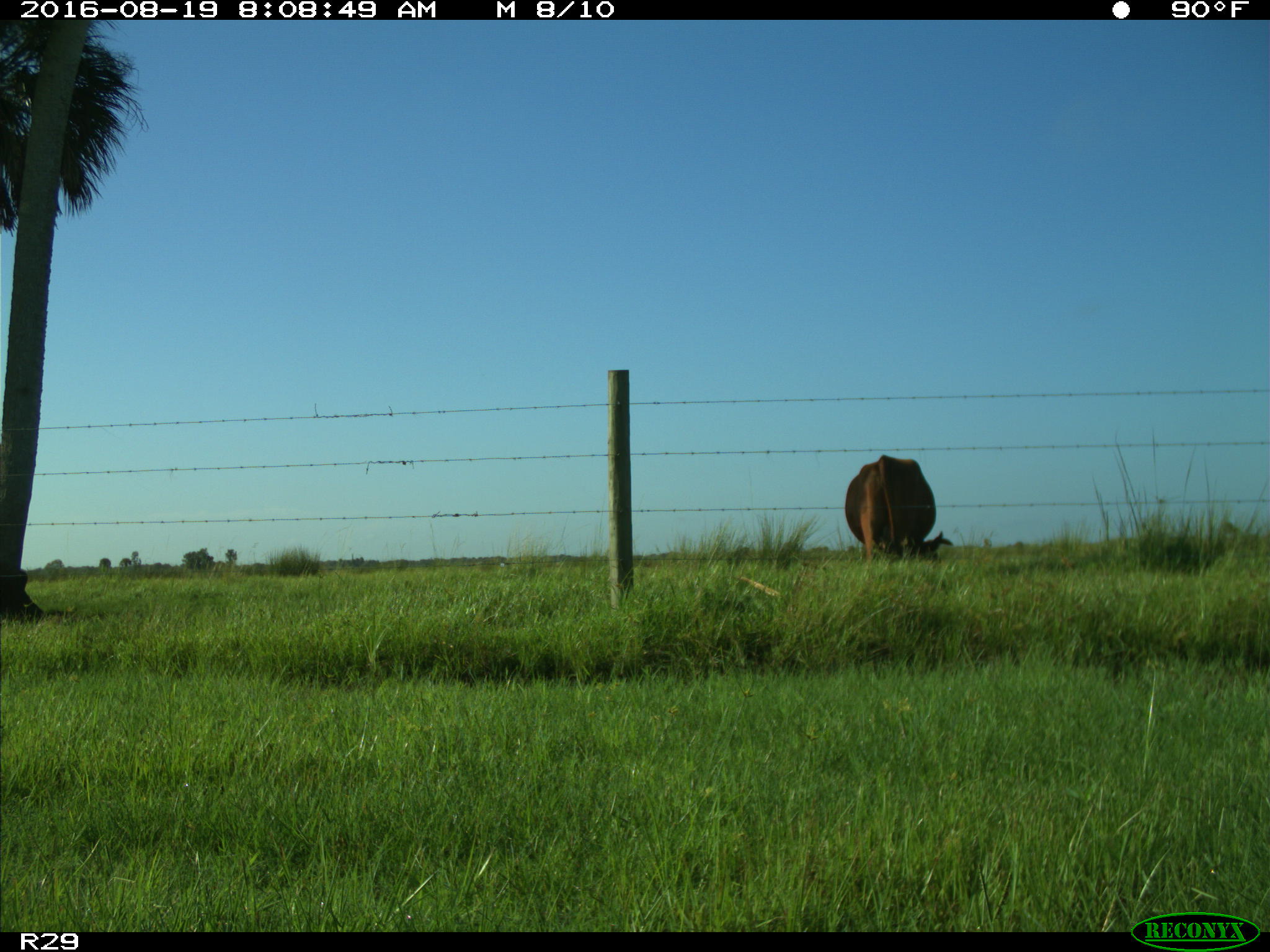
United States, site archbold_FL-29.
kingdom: Animalia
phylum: Chordata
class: Mammalia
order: Artiodactyla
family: Bovidae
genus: Bos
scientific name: Bos taurus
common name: domestic cow